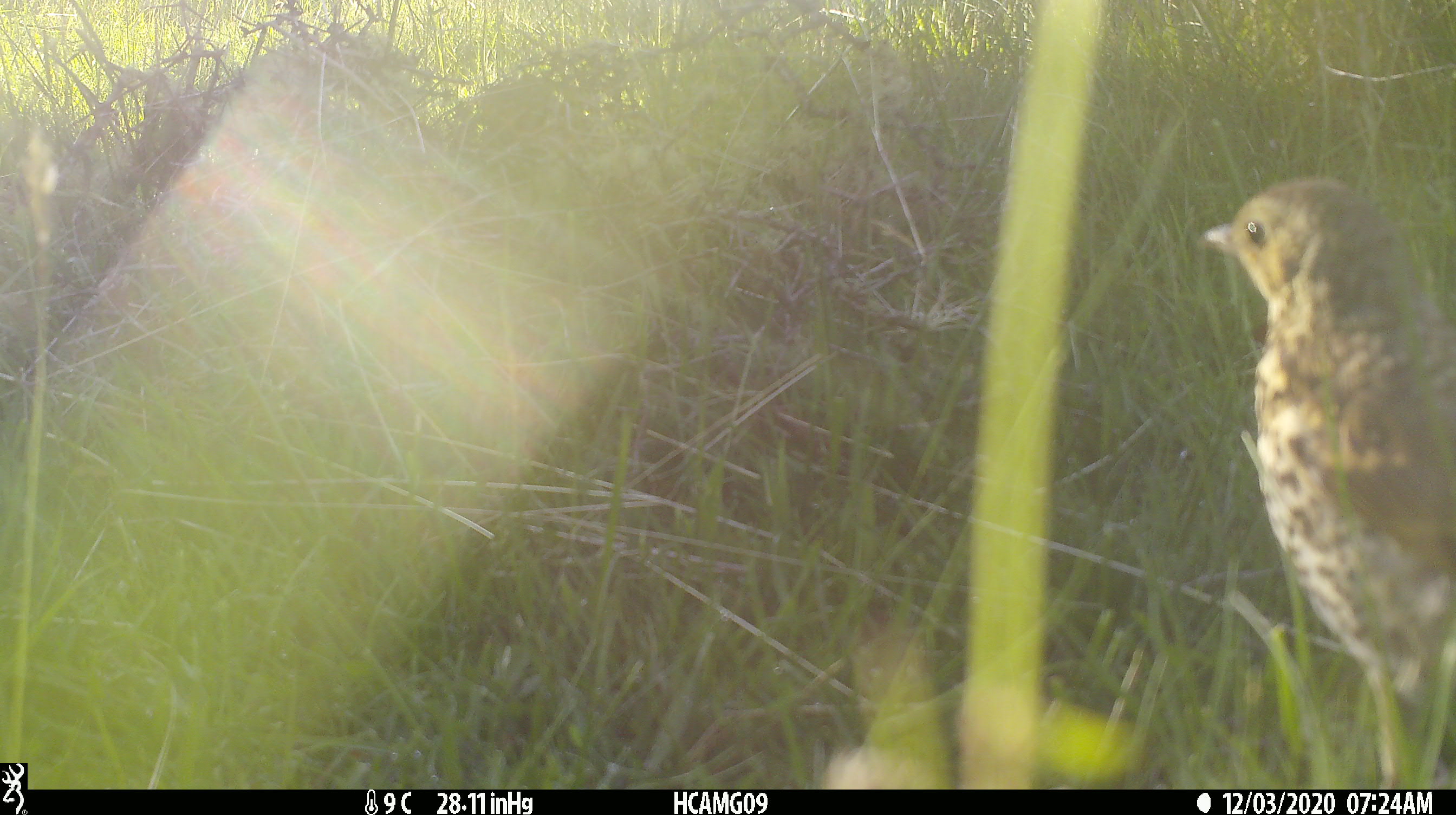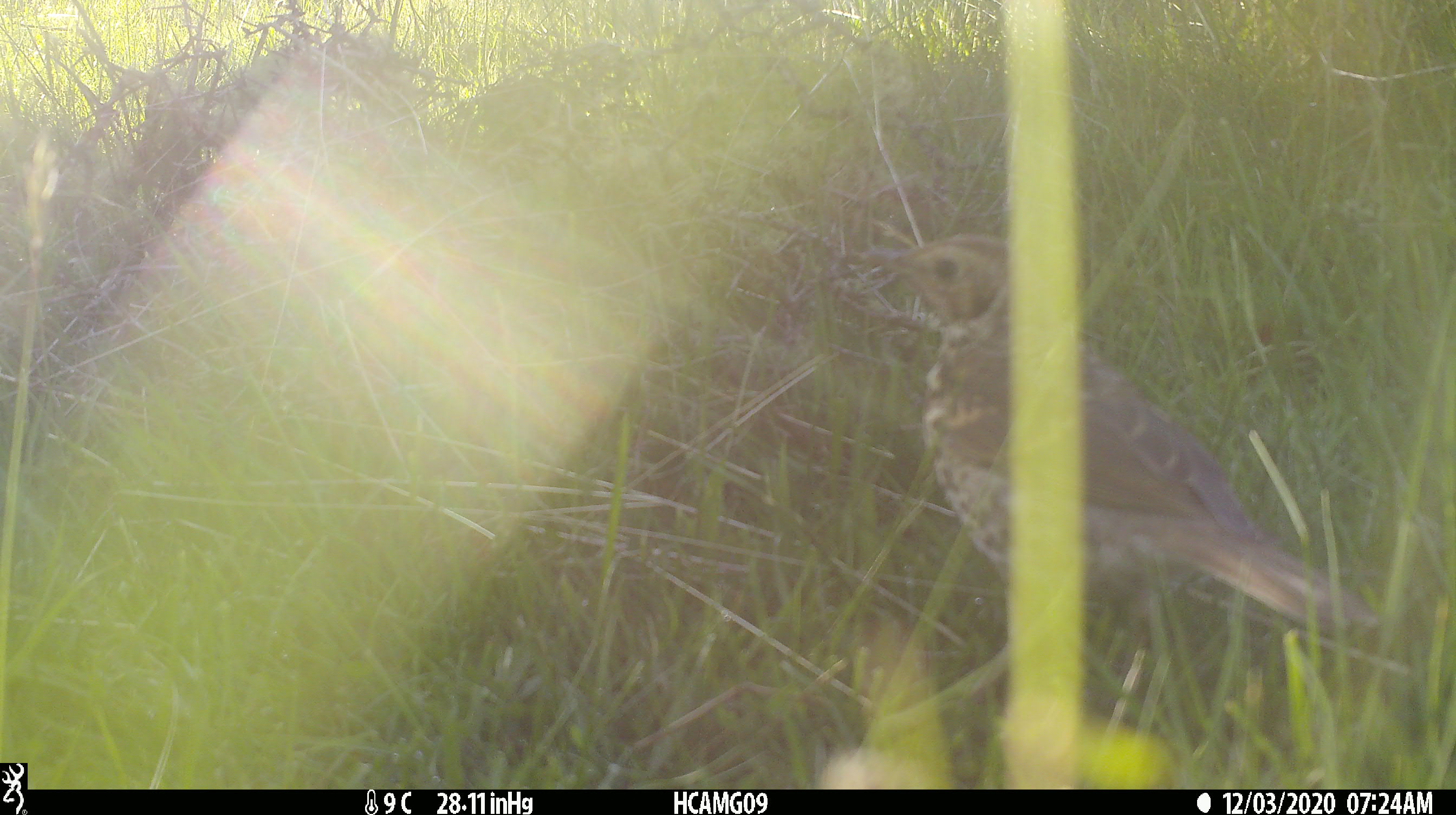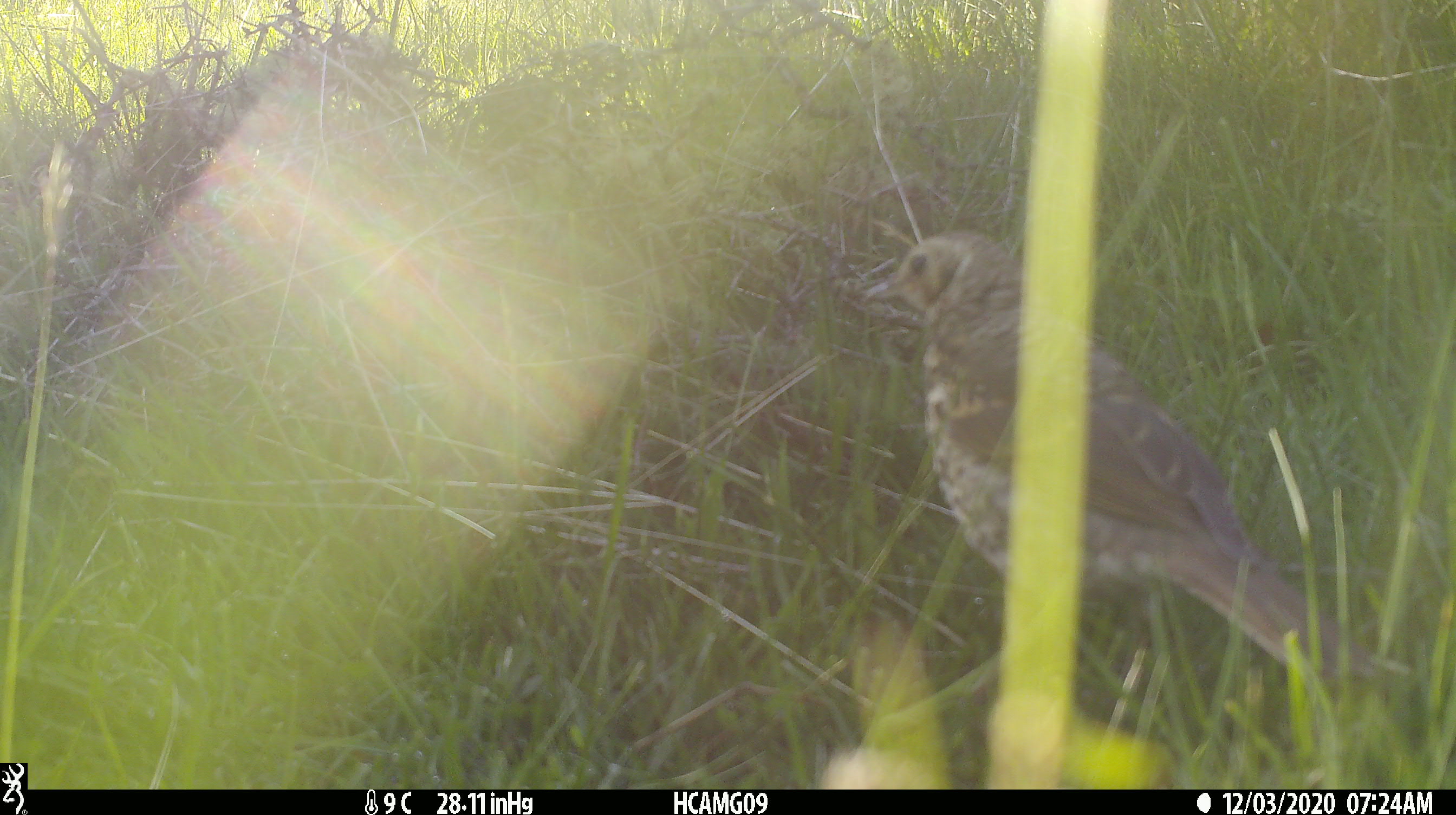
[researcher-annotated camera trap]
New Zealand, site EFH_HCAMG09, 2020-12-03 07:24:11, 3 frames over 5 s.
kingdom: Animalia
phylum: Chordata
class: Aves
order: Passeriformes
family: Turdidae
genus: Turdus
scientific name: Turdus philomelos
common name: song thrush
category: thrush